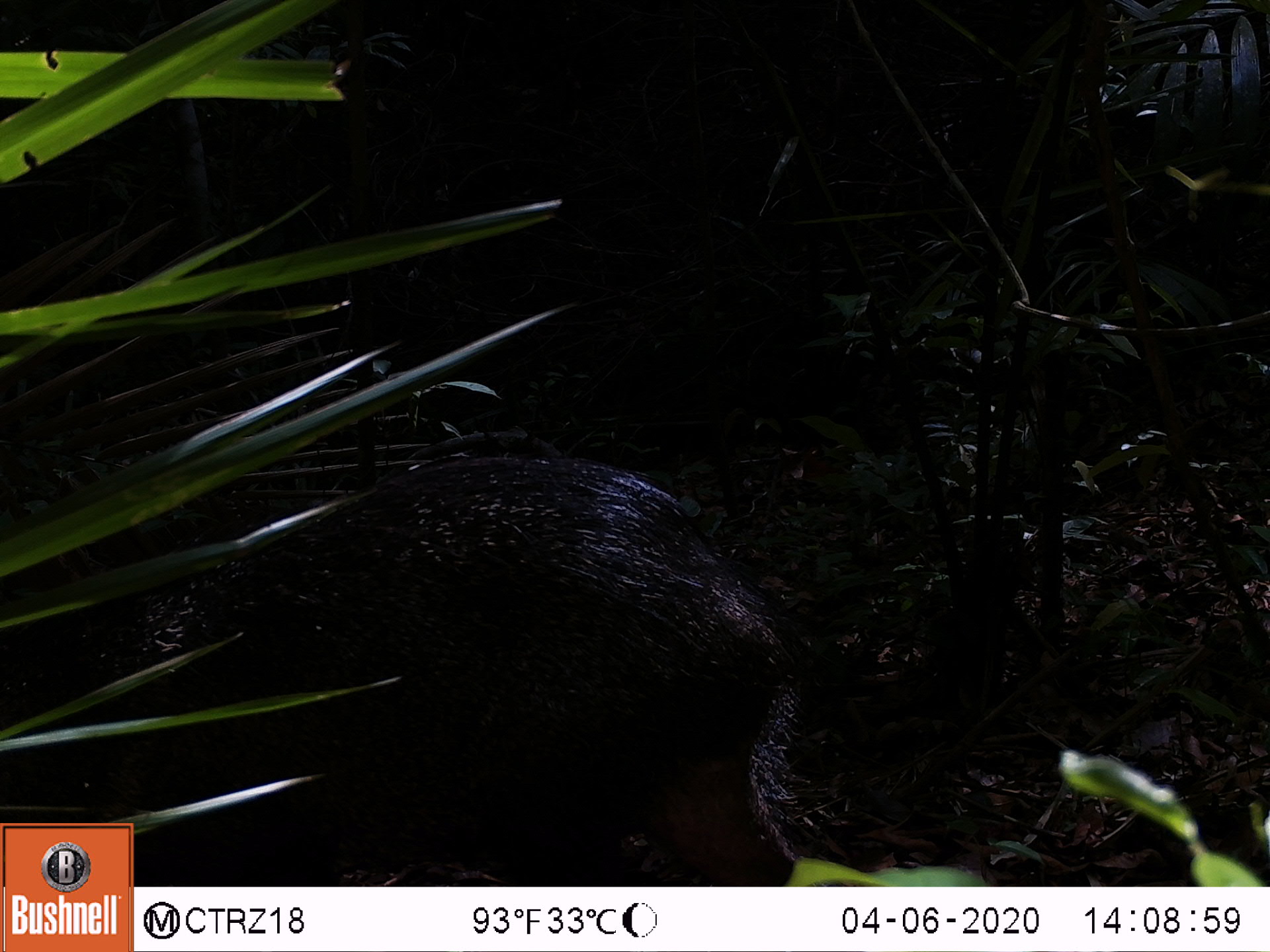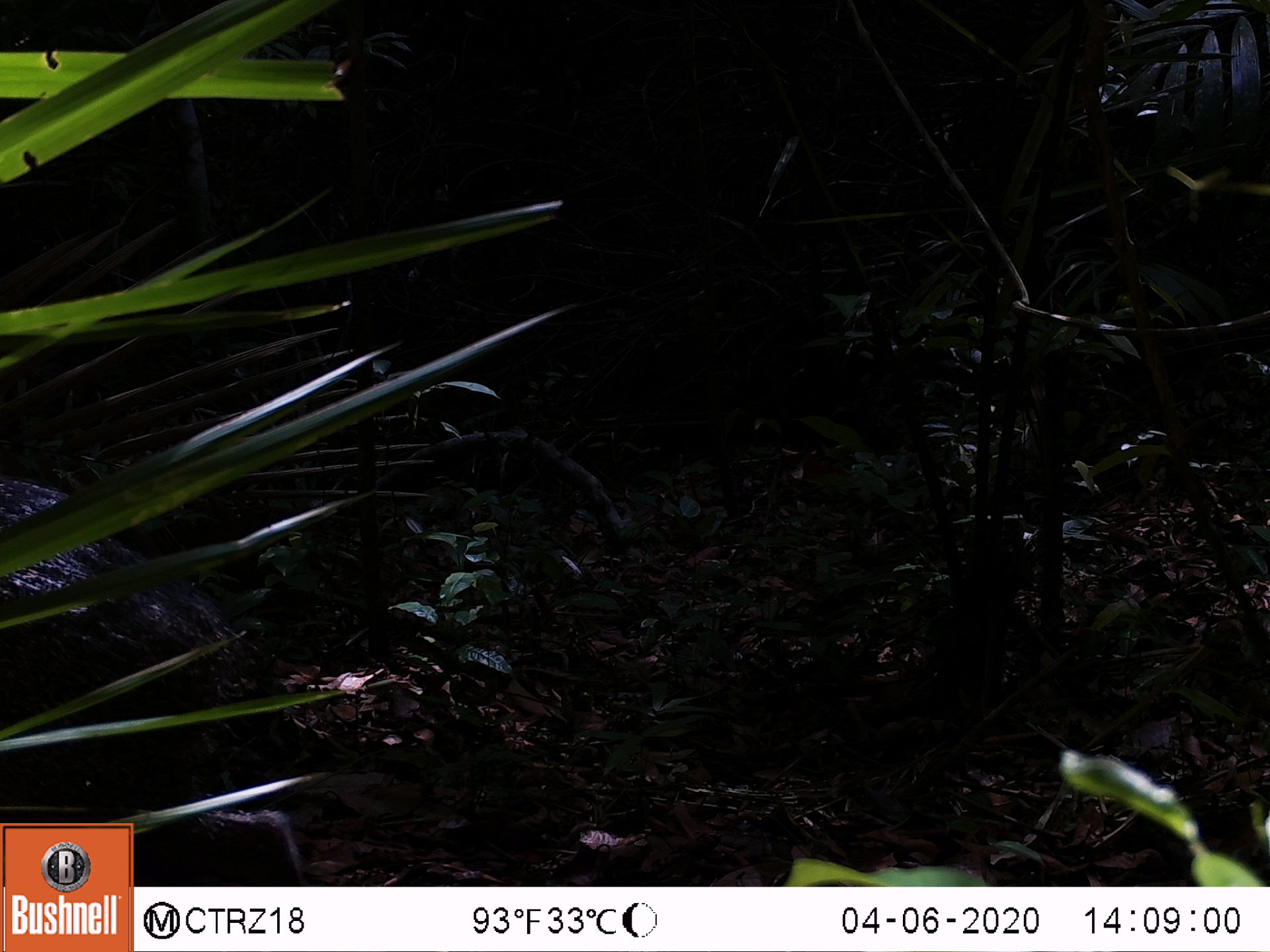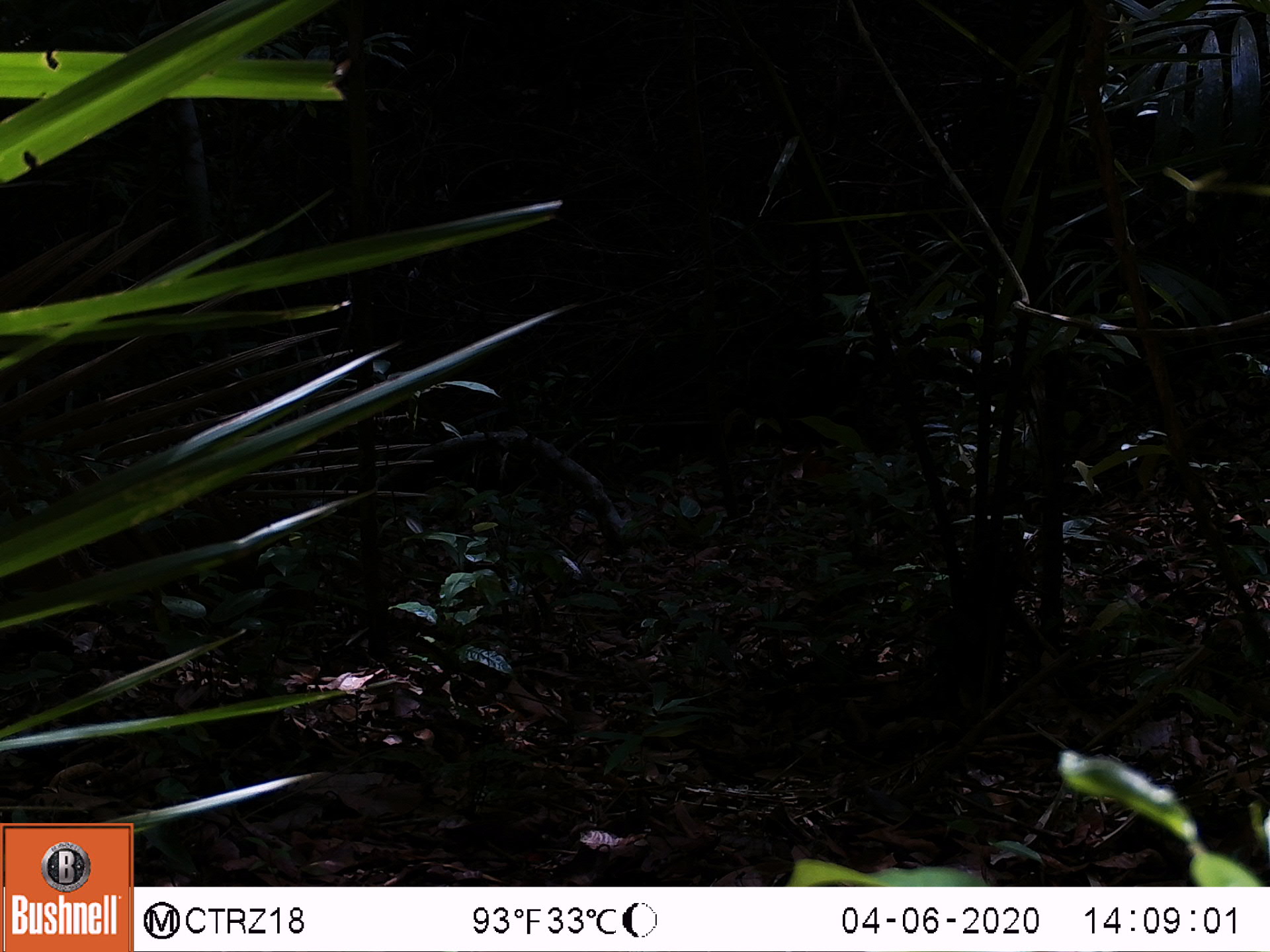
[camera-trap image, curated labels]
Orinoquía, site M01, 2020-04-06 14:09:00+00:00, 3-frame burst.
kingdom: Animalia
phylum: Chordata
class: Mammalia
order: Artiodactyla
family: Tayassuidae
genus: Pecari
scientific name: Pecari tajacu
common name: collared peccary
Collared peccary (Pecari tajacu).